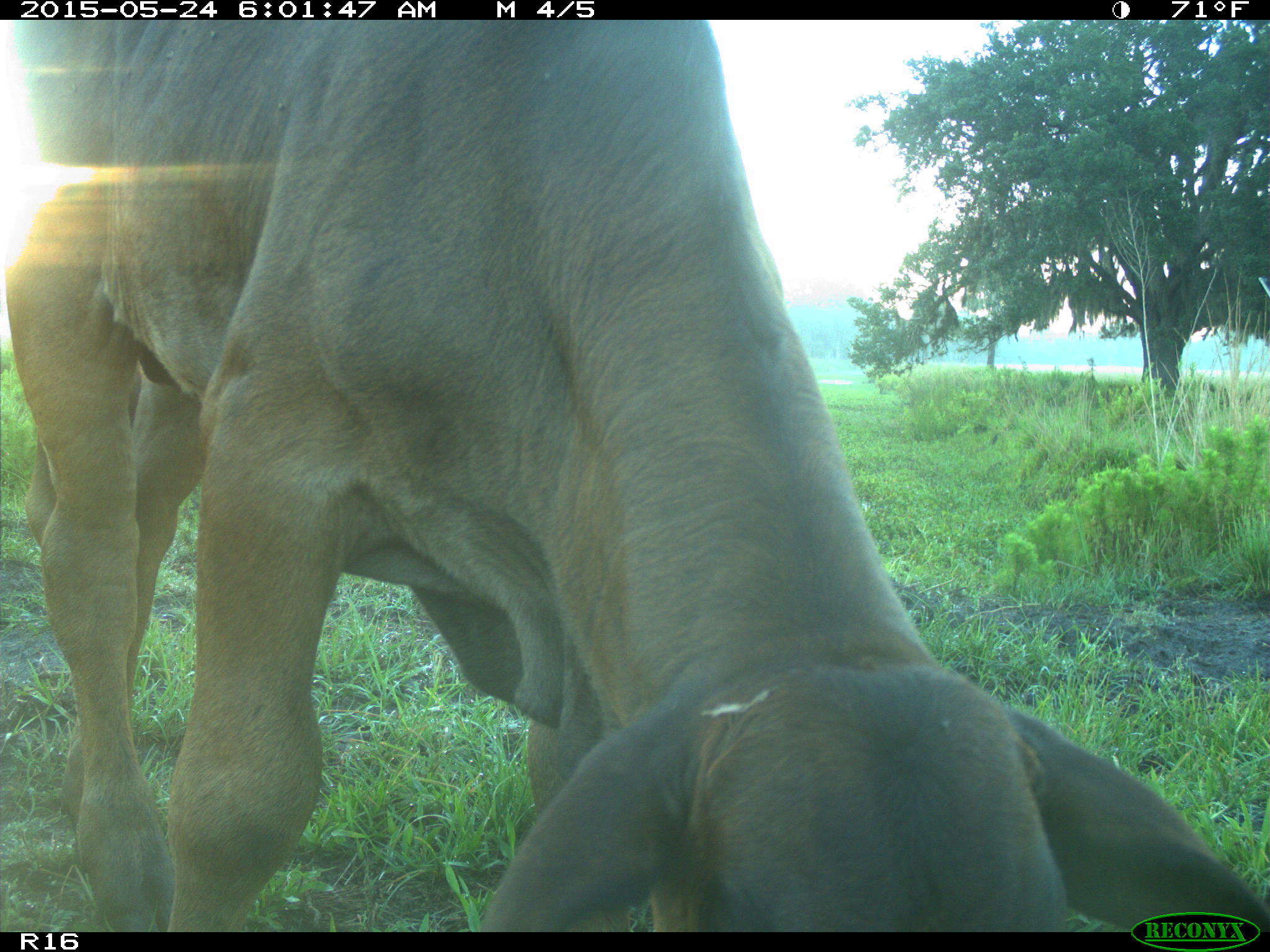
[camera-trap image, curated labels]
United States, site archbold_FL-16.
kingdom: Animalia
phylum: Chordata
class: Mammalia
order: Artiodactyla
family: Bovidae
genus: Bos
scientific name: Bos taurus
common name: domestic cow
Bos taurus (domestic cow).